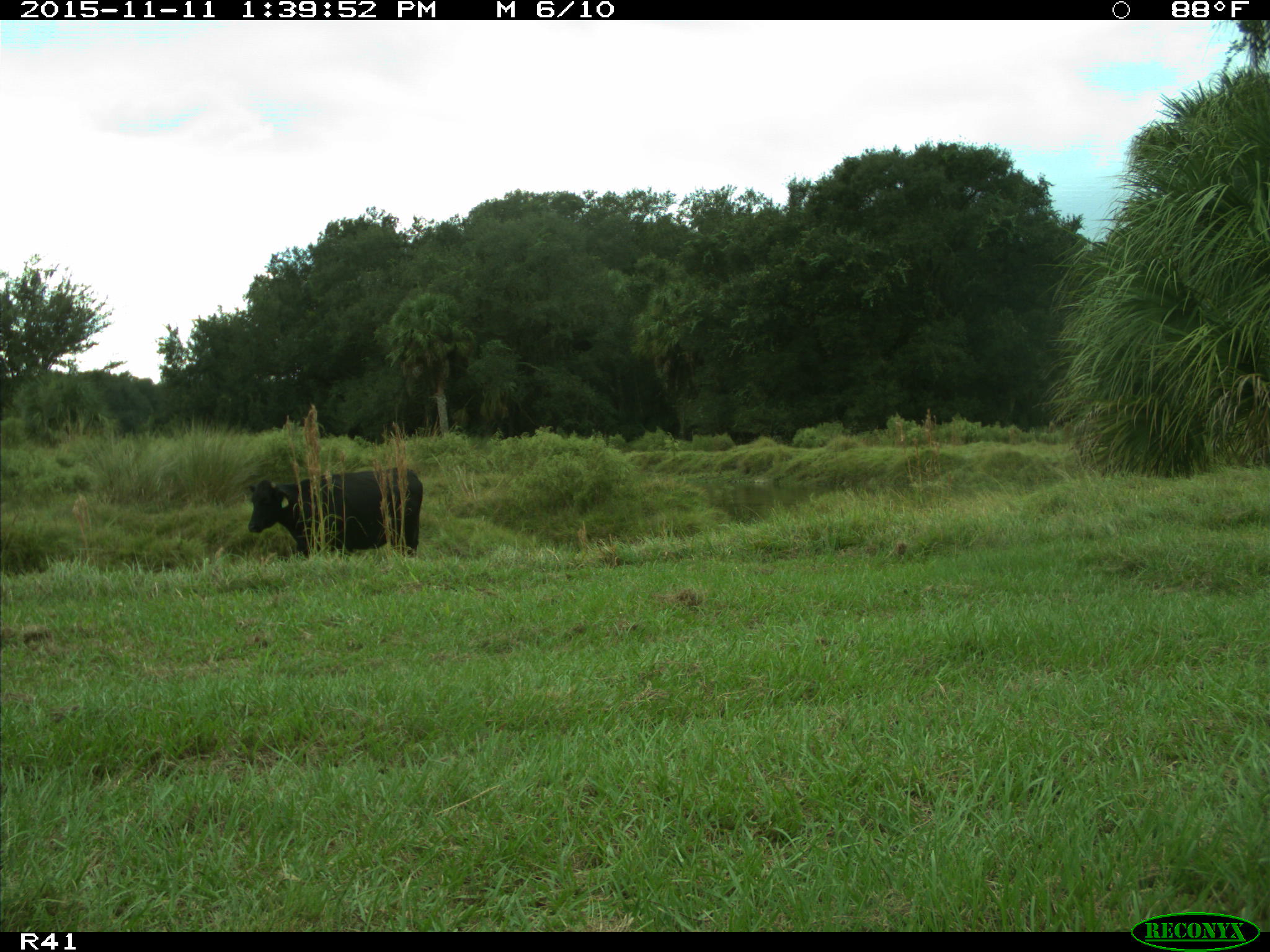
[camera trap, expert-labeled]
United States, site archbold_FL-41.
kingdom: Animalia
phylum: Chordata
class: Mammalia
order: Artiodactyla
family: Bovidae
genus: Bos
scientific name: Bos taurus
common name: domestic cow